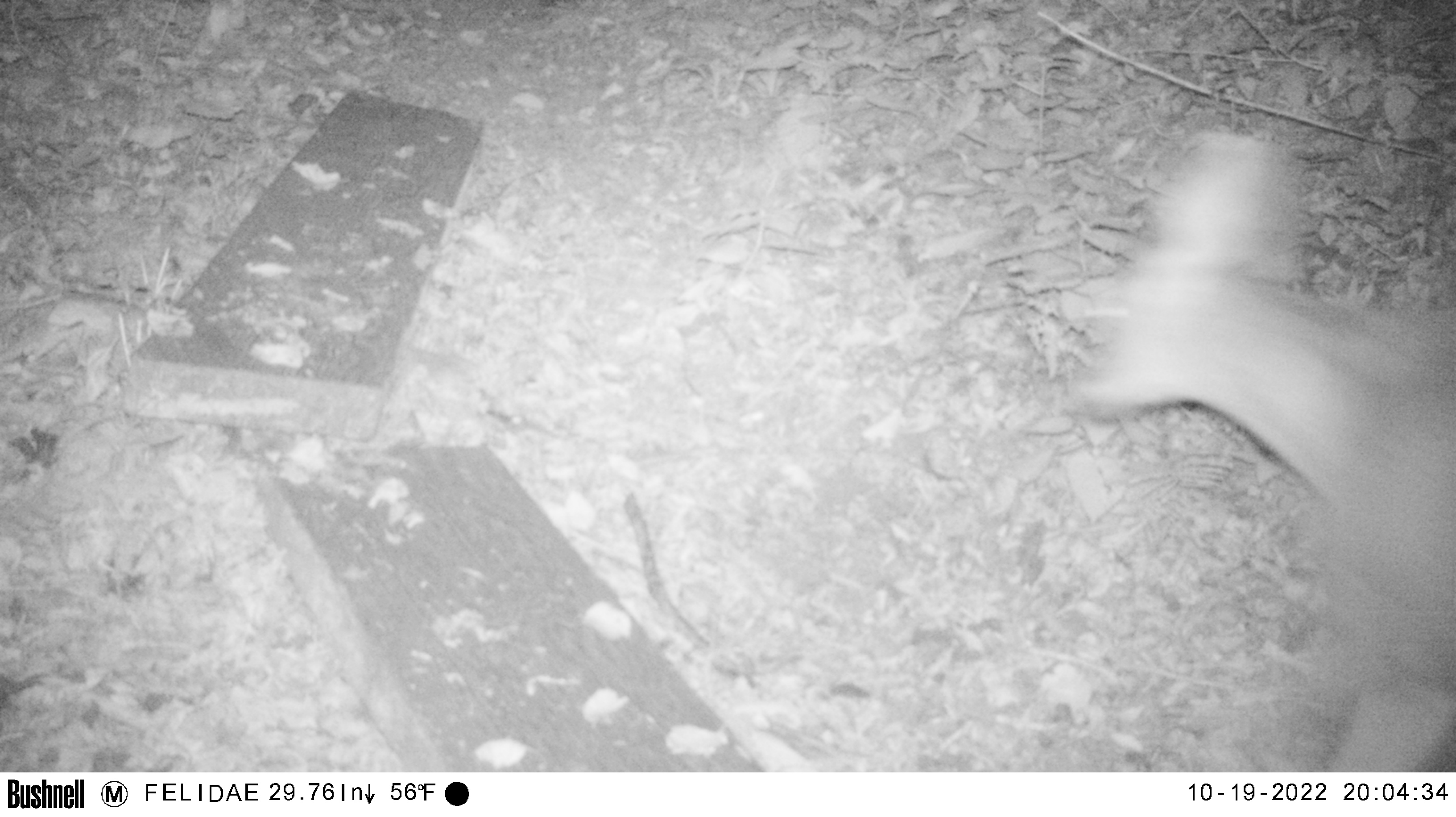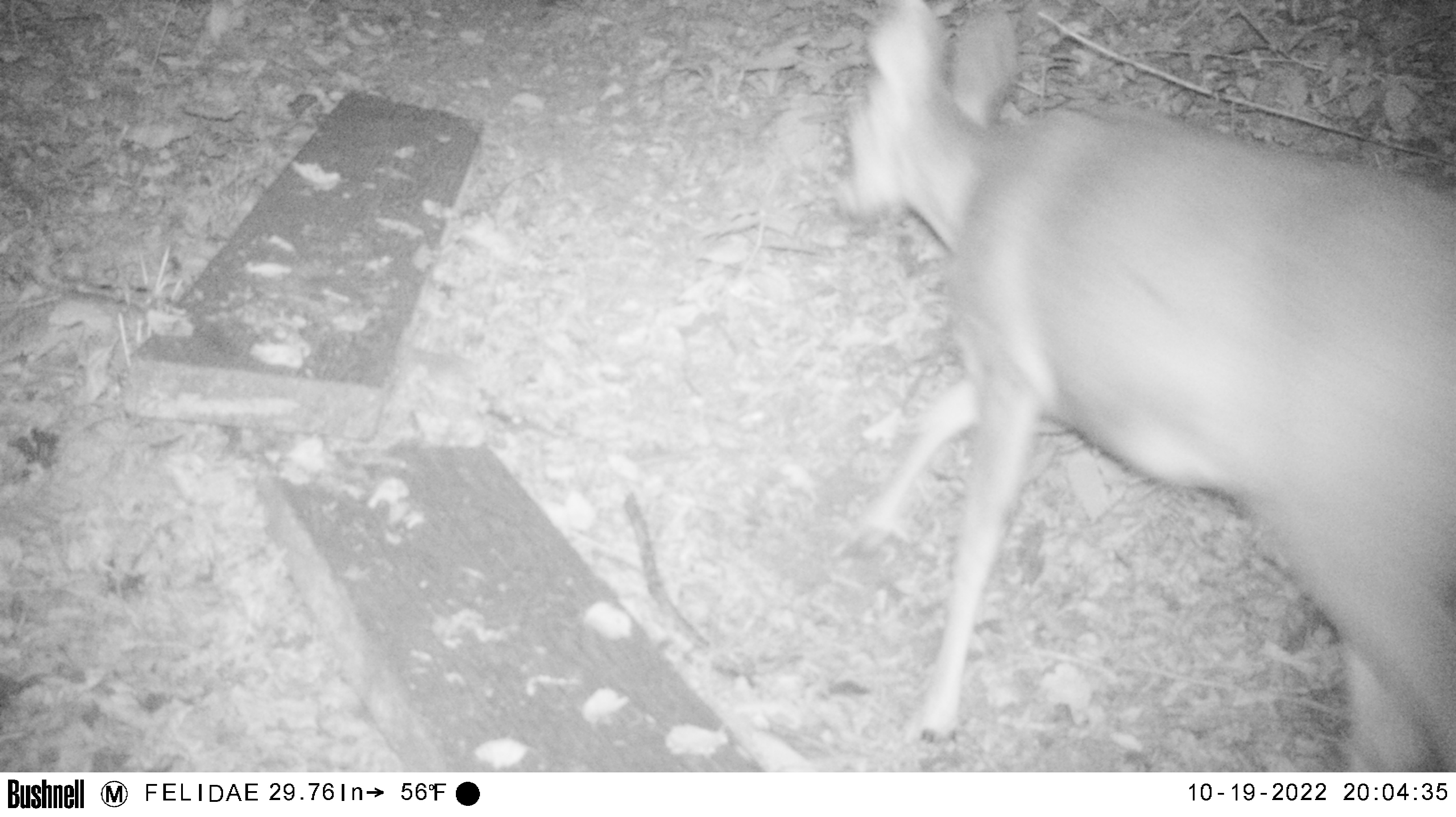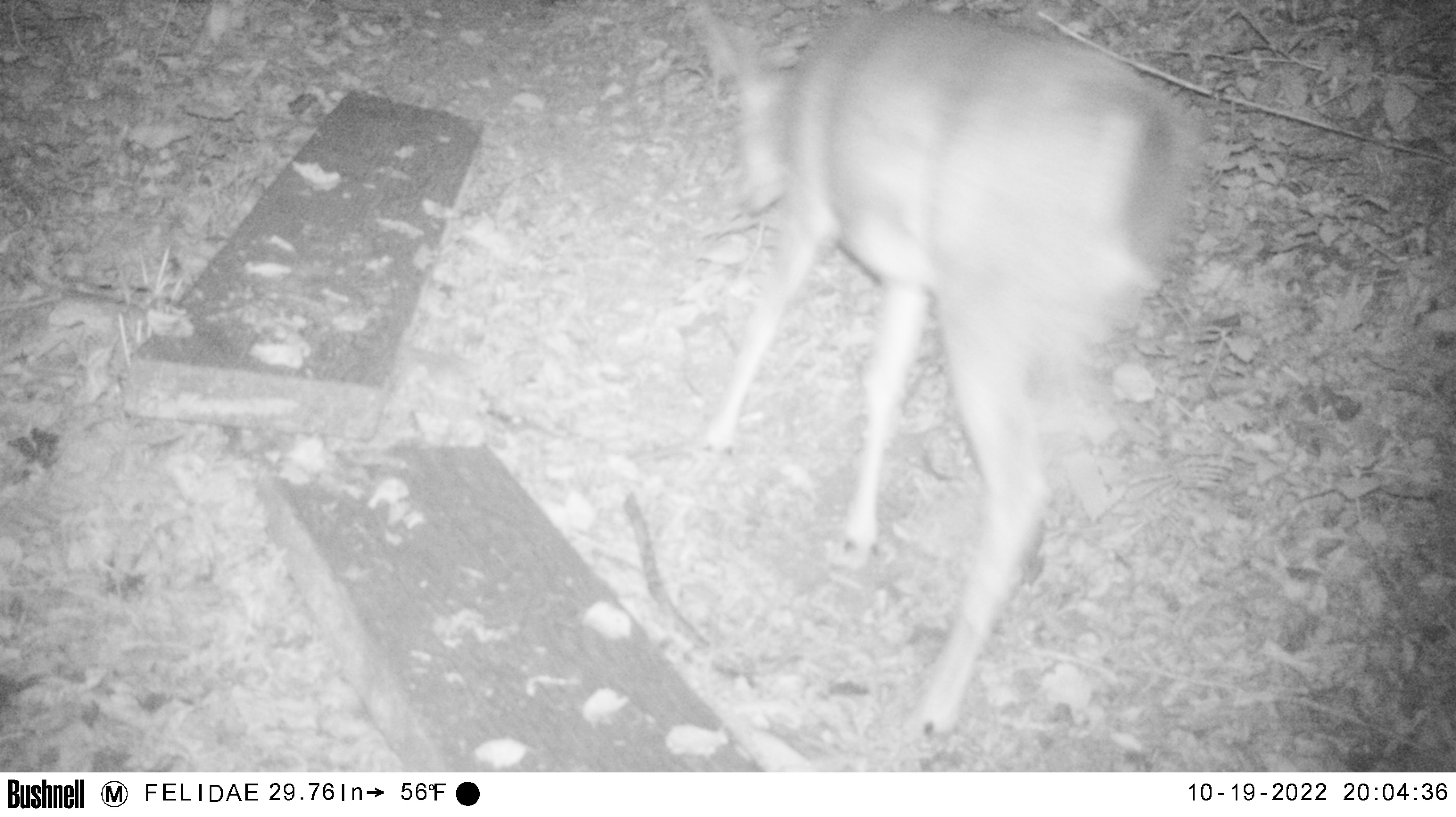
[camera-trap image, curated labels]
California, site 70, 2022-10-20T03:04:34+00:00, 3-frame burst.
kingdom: Animalia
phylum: Chordata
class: Mammalia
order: Artiodactyla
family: Cervidae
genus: Odocoileus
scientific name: Odocoileus hemionus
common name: mule deer